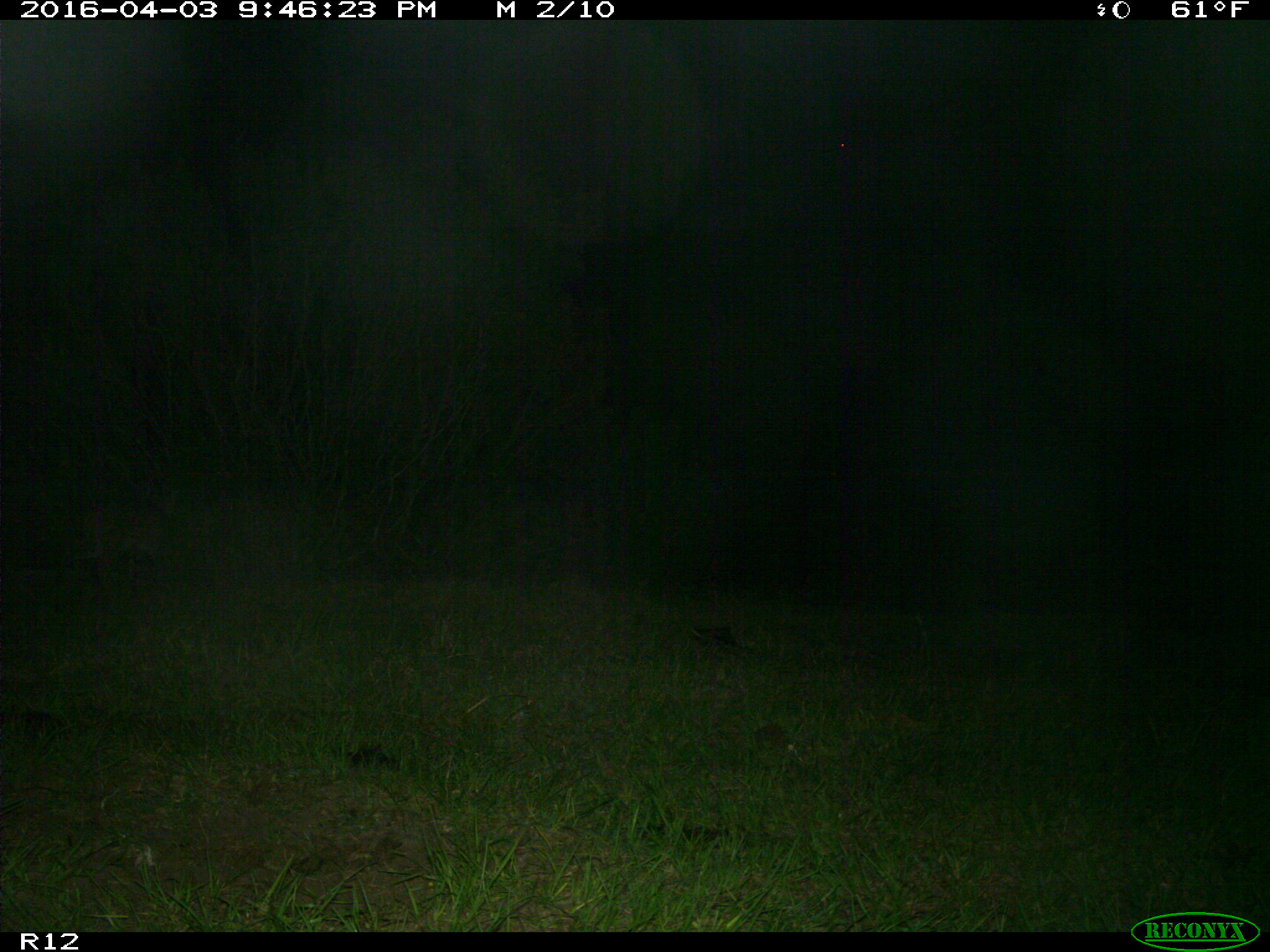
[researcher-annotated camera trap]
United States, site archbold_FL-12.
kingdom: Animalia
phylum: Chordata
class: Mammalia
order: Carnivora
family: Felidae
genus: Lynx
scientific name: Lynx rufus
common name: bobcat